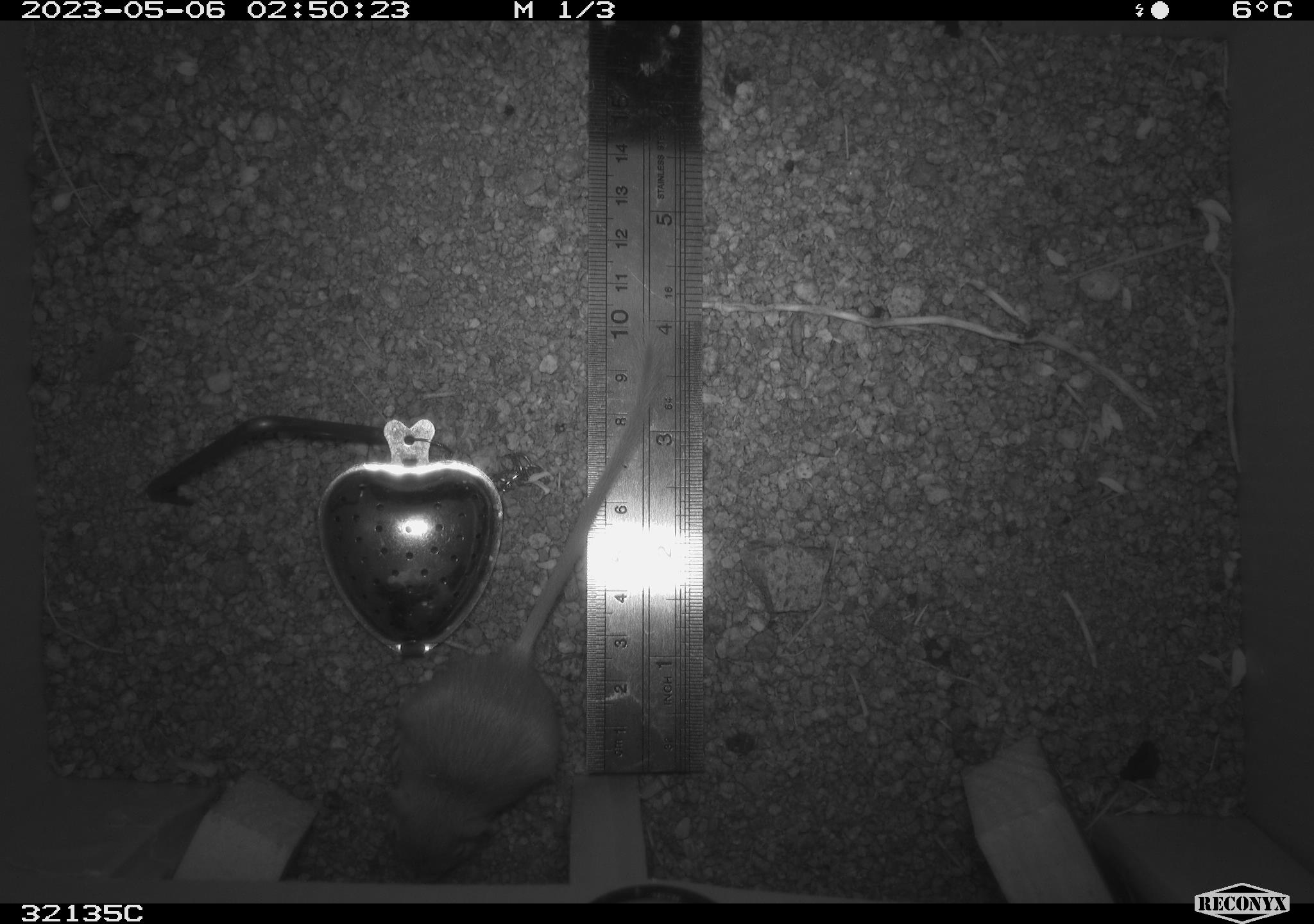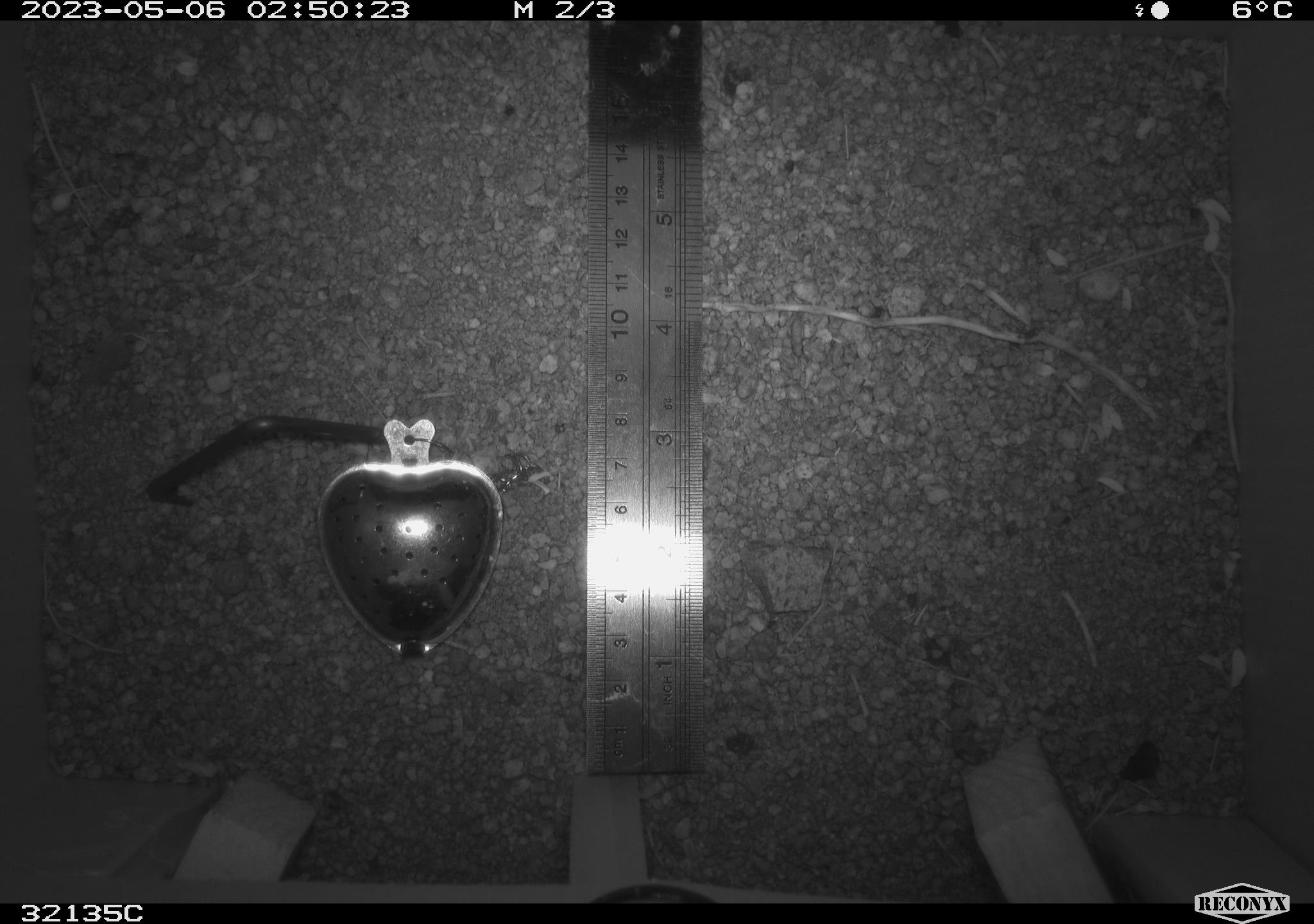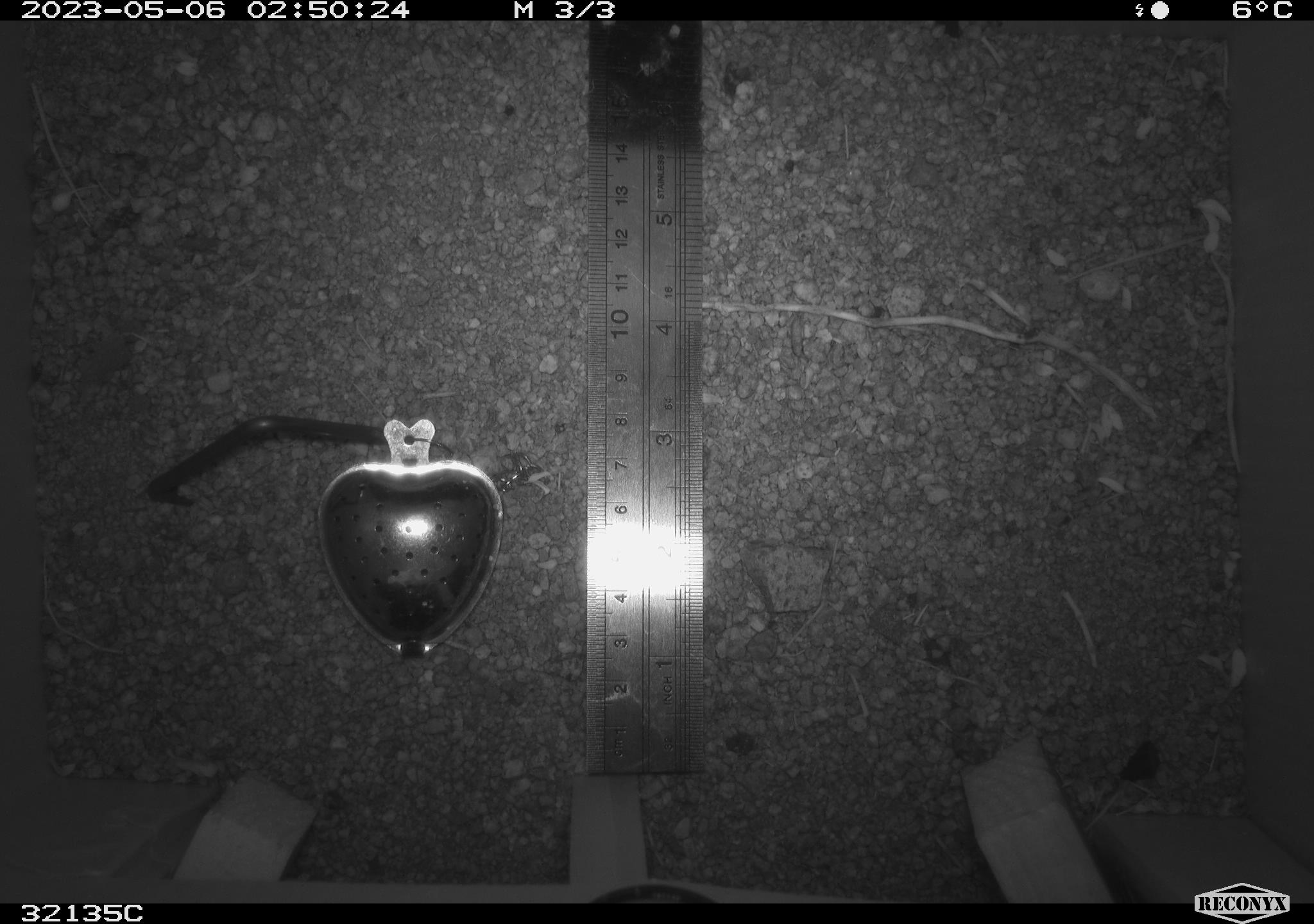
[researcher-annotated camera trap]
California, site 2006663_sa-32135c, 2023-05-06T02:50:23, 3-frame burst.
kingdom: Animalia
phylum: Chordata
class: Mammalia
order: Rodentia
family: Heteromyidae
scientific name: Heteromyidae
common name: kangaroo rats and pocket mice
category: heteromyidae family